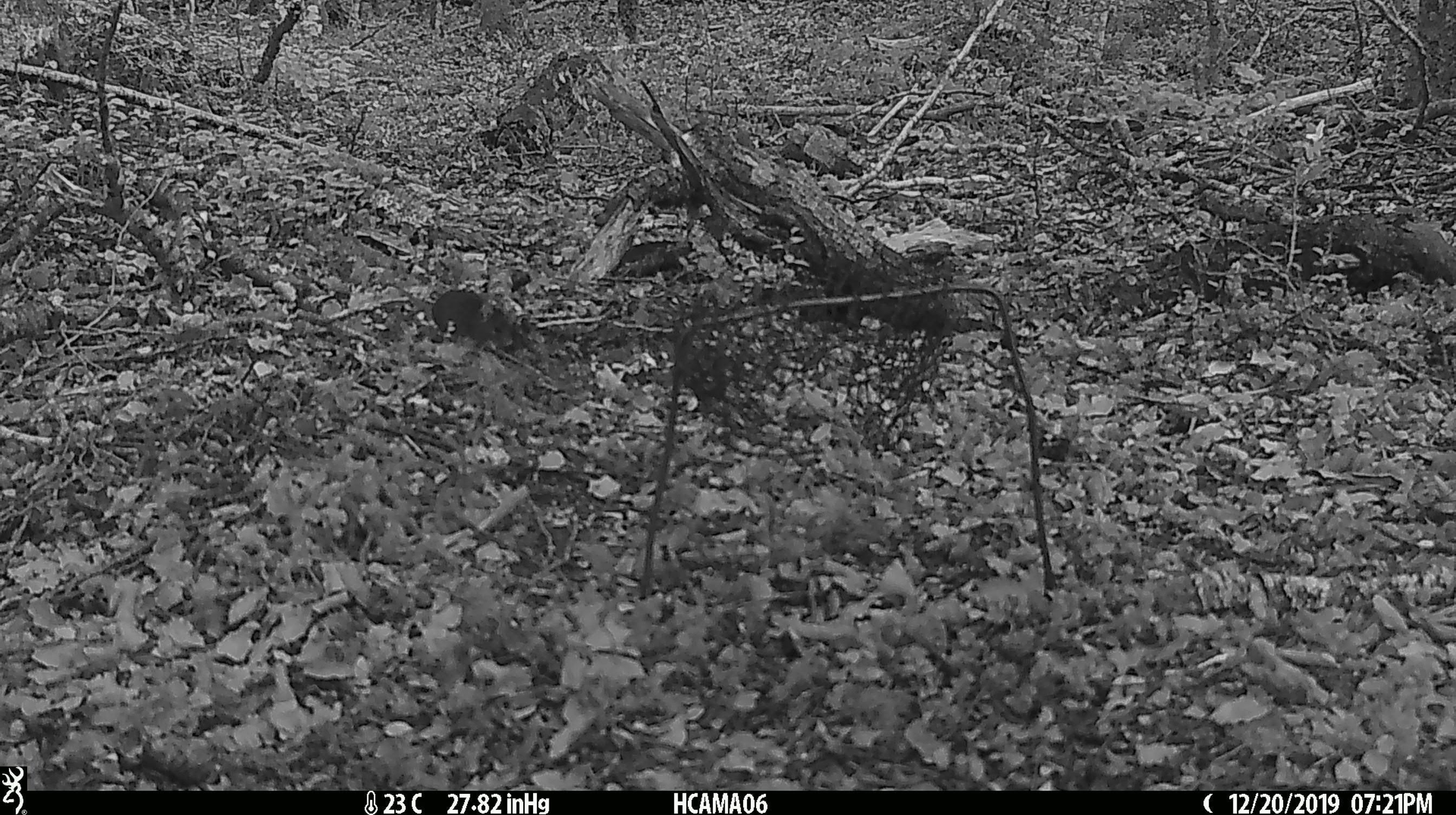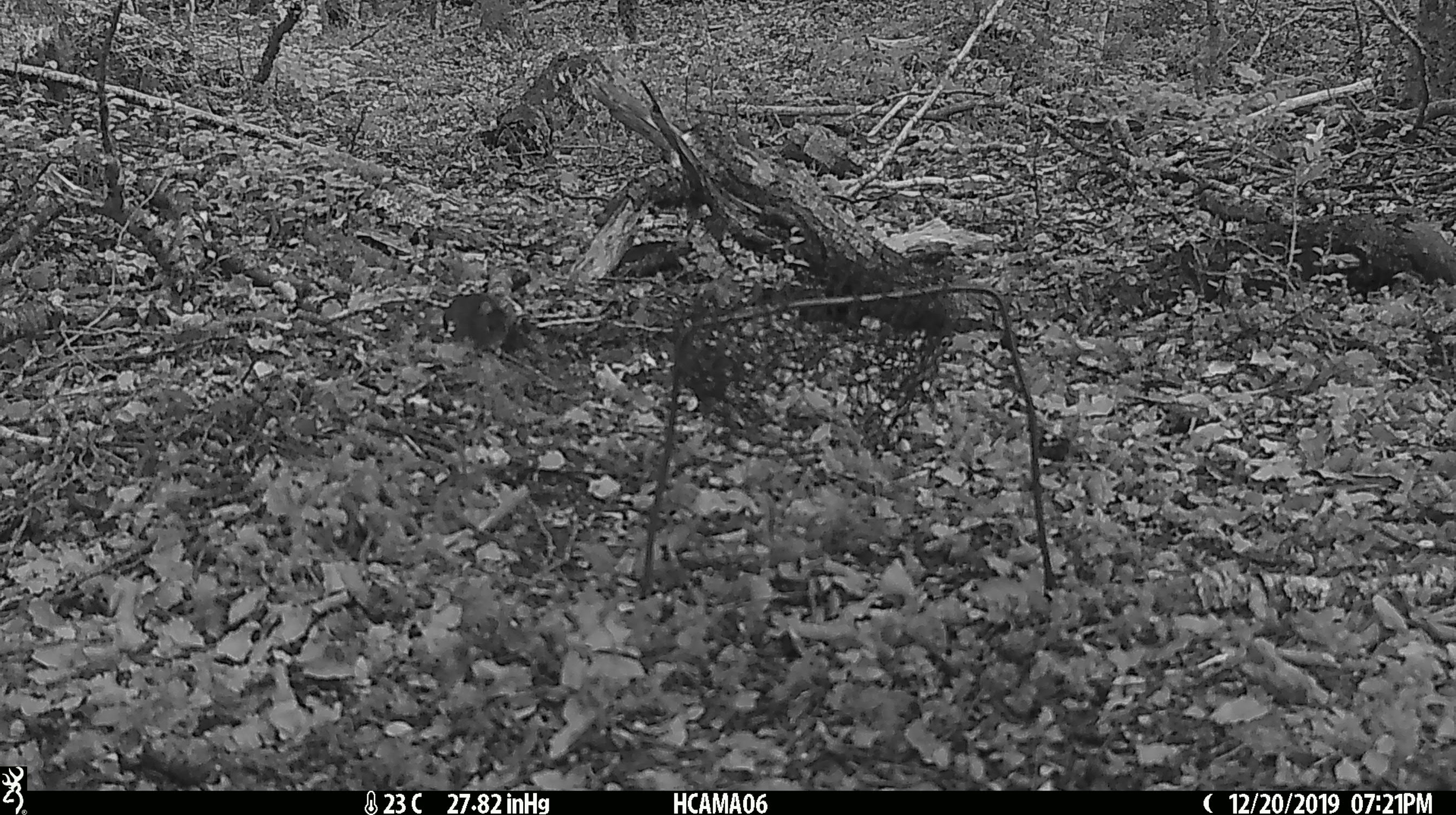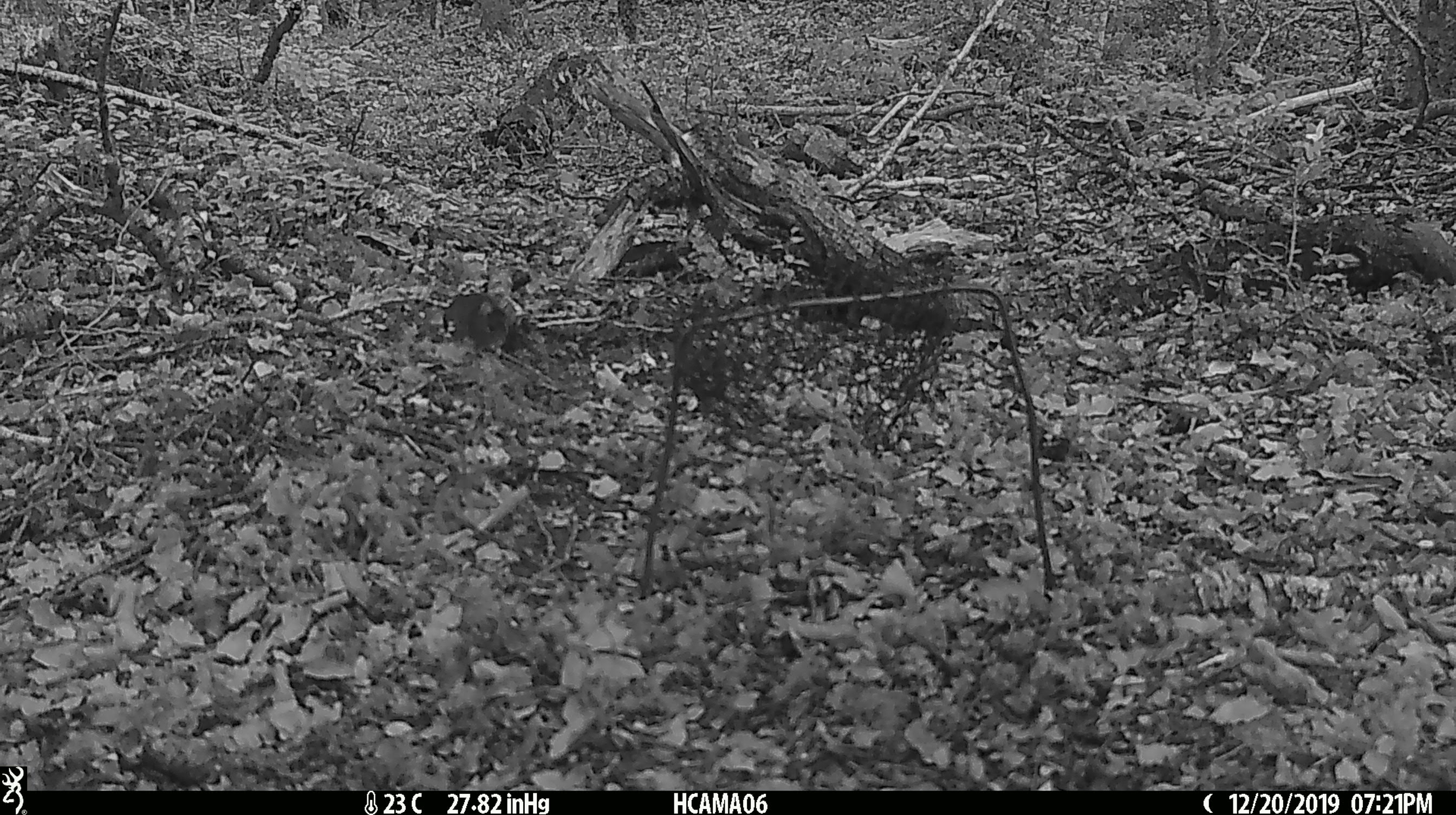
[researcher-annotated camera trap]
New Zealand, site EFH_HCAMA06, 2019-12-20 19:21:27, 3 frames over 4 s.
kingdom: Animalia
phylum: Chordata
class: Mammalia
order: Rodentia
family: Muridae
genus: Mus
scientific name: Mus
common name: mouse